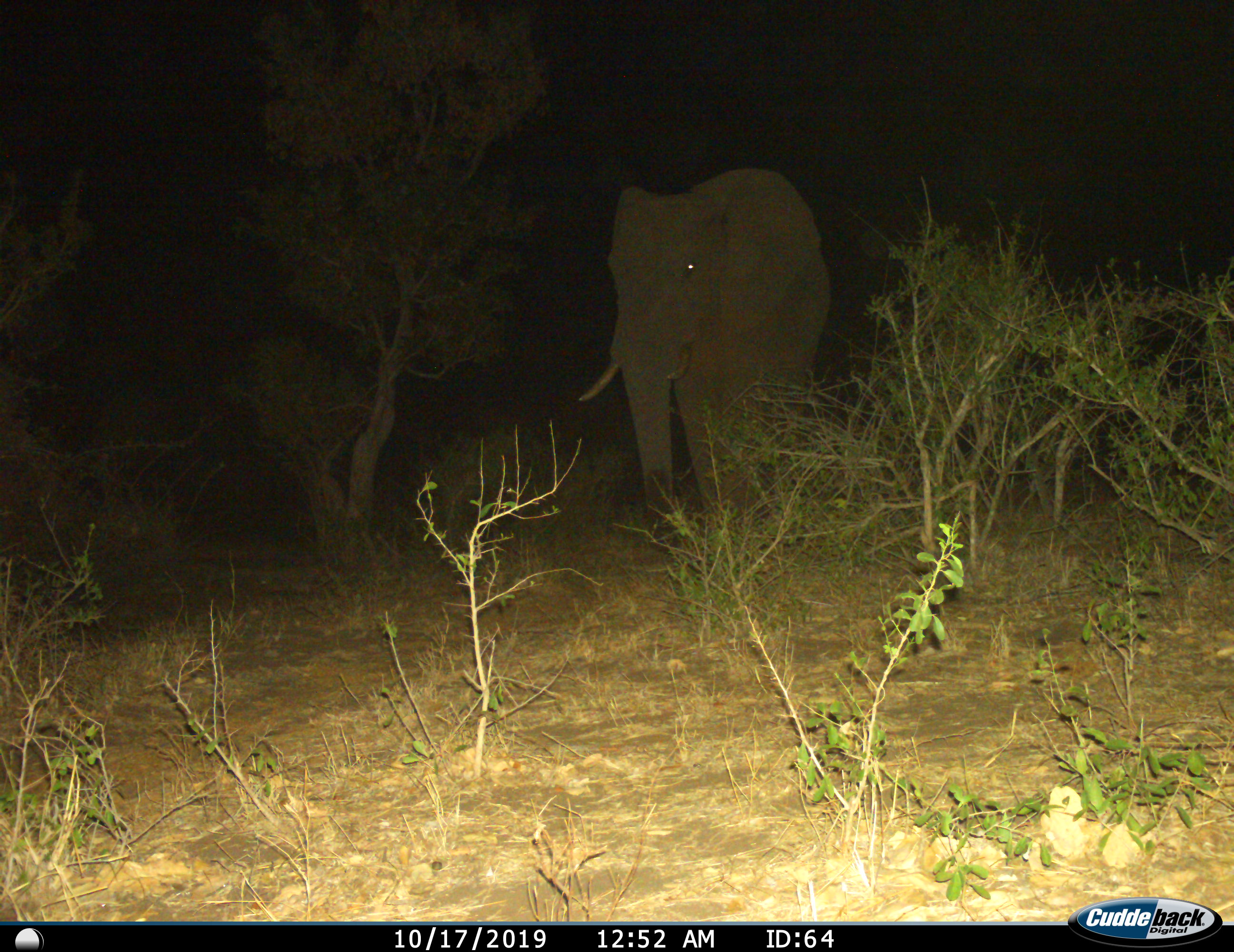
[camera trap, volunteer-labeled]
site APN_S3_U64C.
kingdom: Animalia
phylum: Chordata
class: Mammalia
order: Proboscidea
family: Elephantidae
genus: Loxodonta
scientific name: Loxodonta africana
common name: african bush elephant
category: elephant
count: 1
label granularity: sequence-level